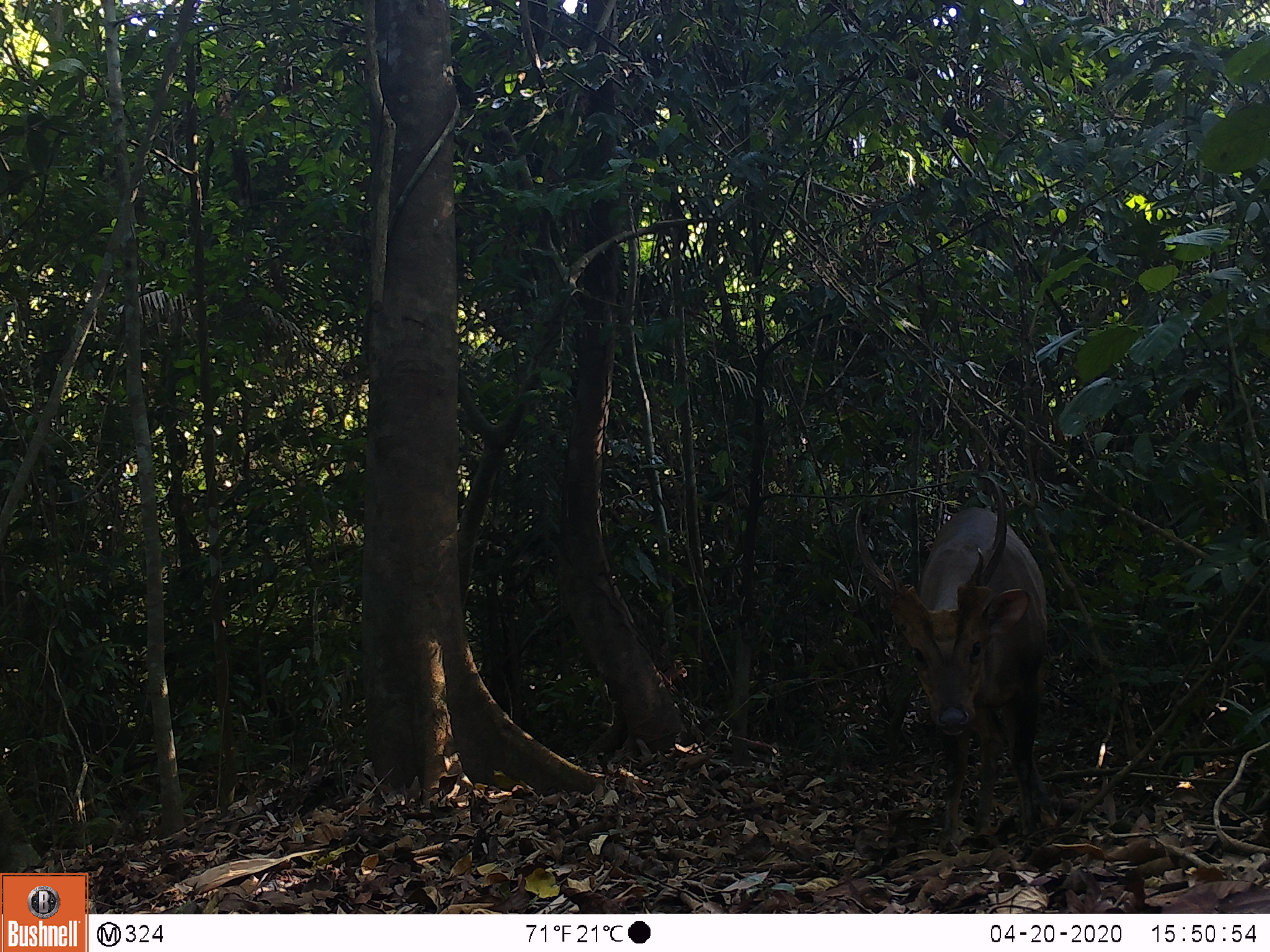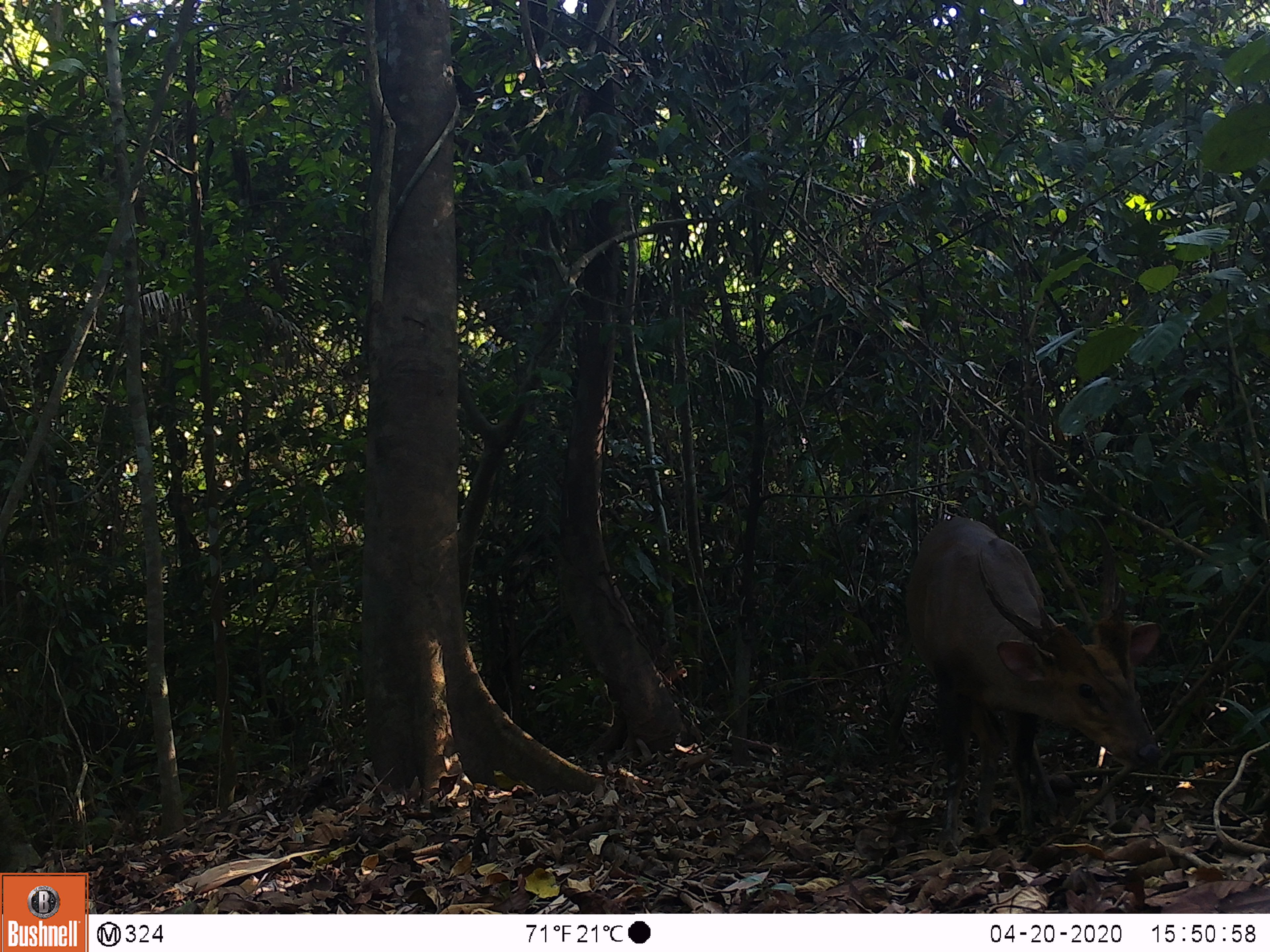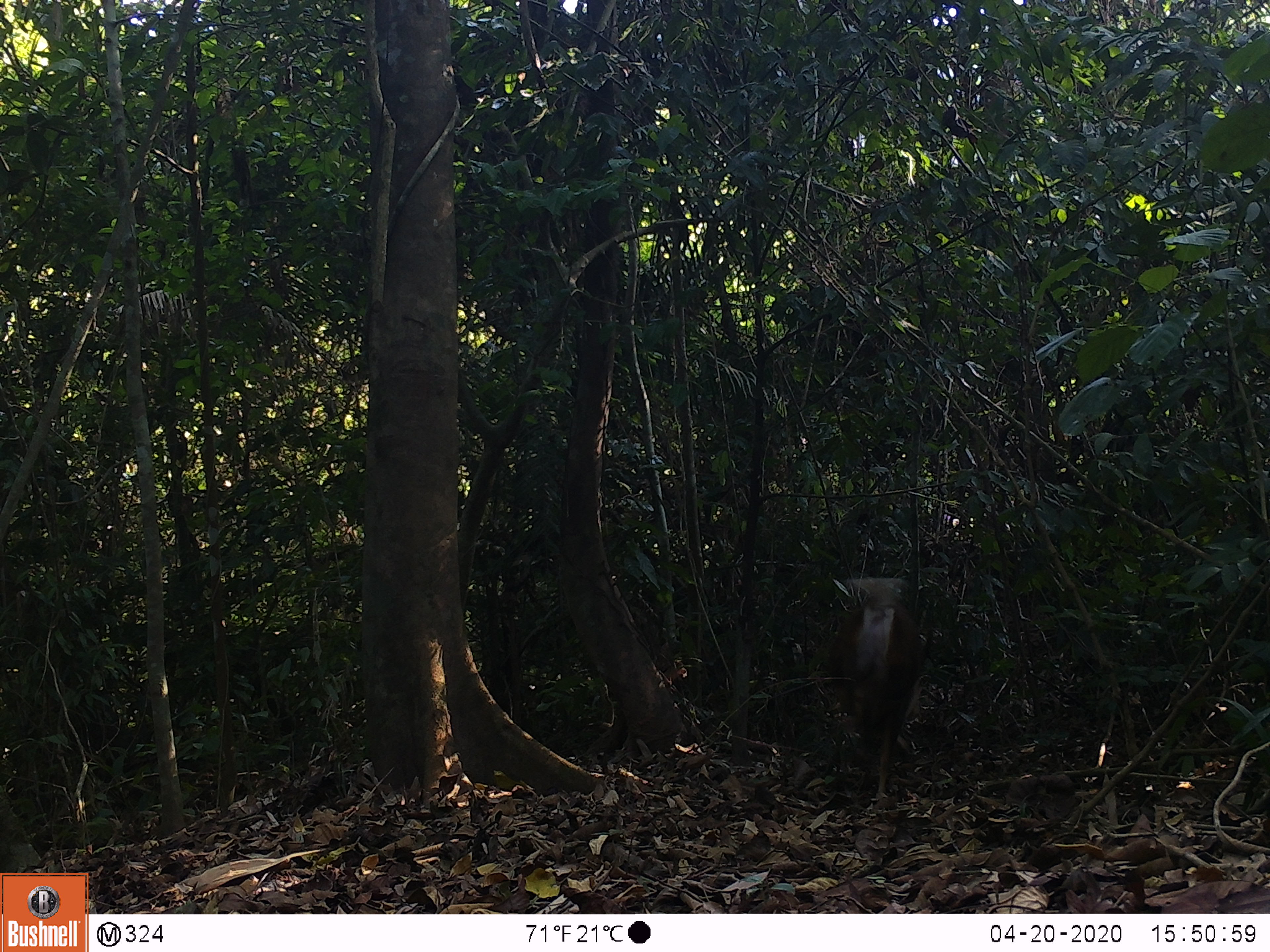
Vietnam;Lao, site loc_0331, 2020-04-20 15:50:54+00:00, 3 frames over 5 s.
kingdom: Animalia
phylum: Chordata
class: Mammalia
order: Artiodactyla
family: Cervidae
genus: Muntiacus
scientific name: Muntiacus vuquangensis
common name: large-antlered muntjac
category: large antlered muntjac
Large antlered muntjac (large-antlered muntjac) (Muntiacus vuquangensis). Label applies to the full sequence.